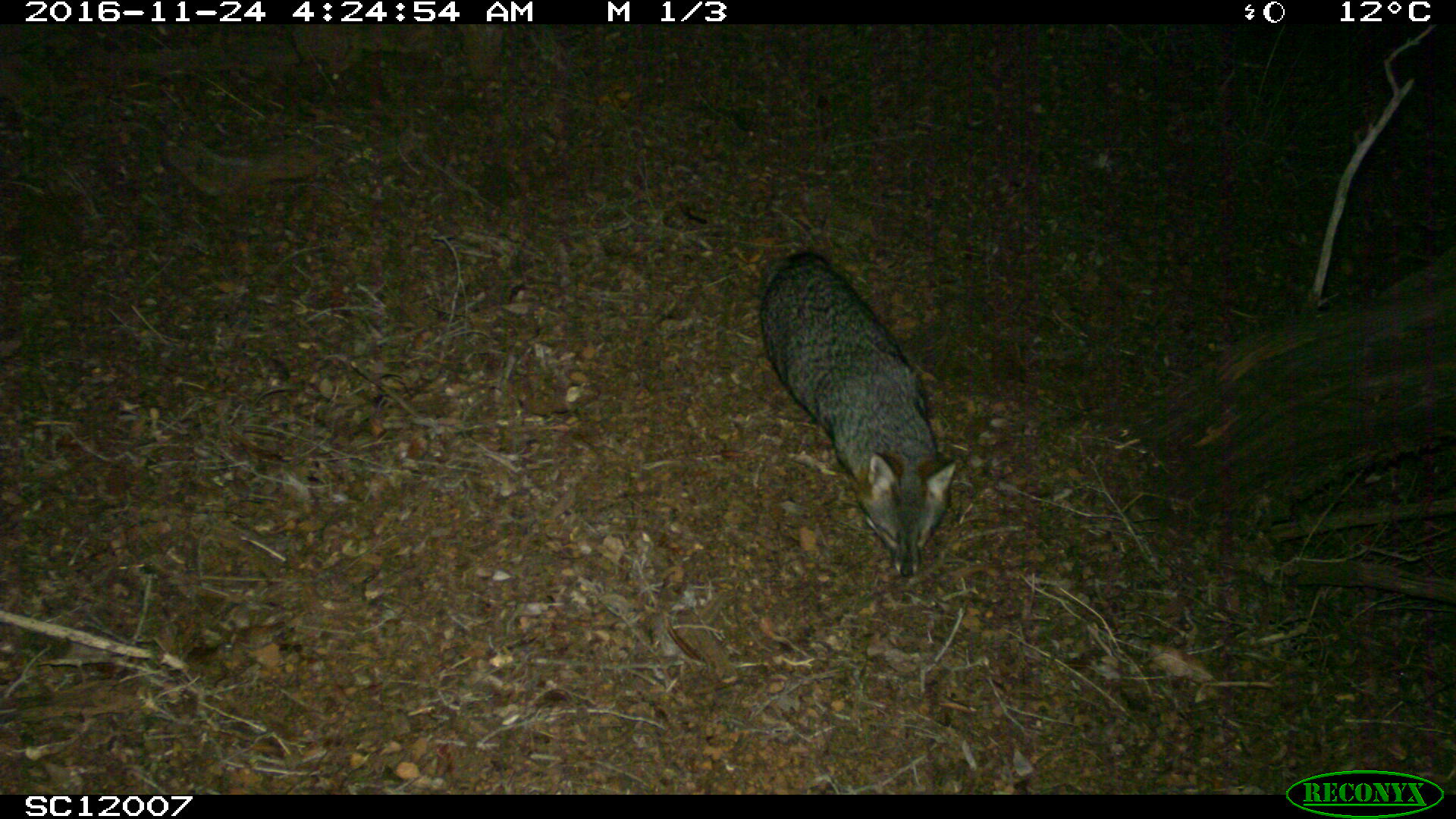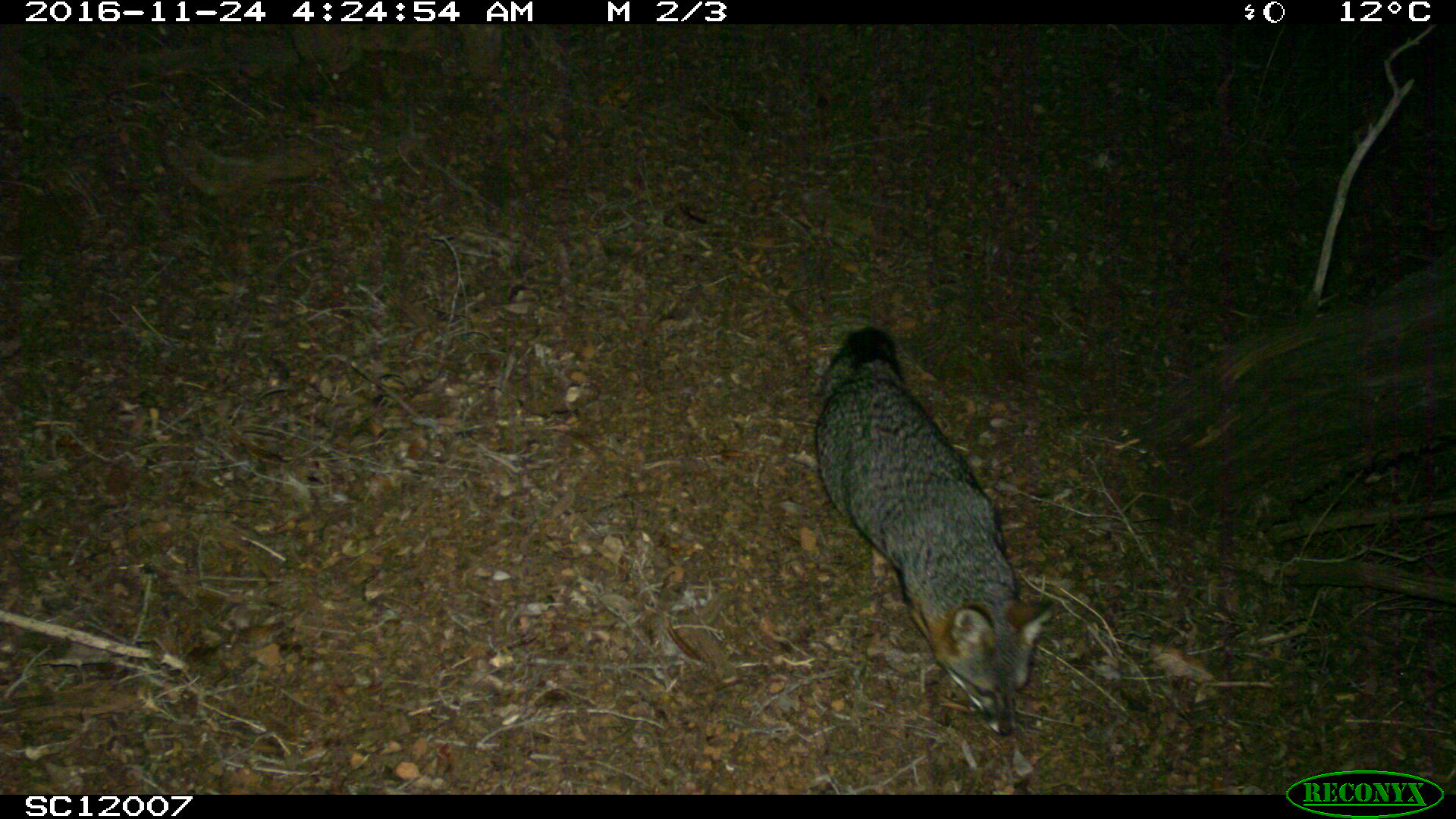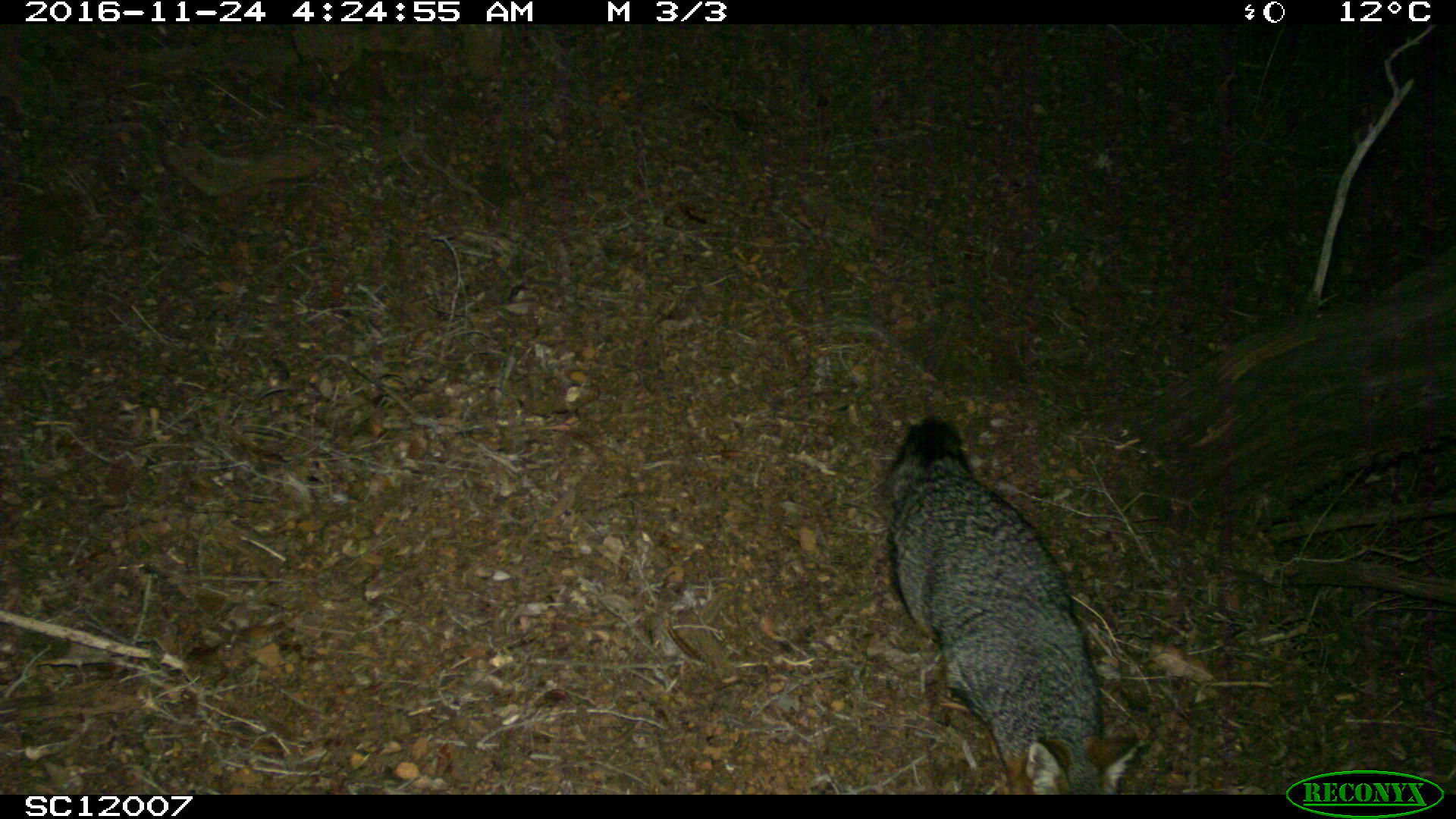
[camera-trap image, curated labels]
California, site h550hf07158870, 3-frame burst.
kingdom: Animalia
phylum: Chordata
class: Mammalia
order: Carnivora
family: Canidae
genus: Urocyon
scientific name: Urocyon littoralis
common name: island fox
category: fox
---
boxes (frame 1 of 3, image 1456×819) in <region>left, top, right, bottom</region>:
fox: <region>757, 249, 956, 576</region>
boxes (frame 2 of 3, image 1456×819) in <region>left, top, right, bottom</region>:
fox: <region>813, 326, 1053, 736</region>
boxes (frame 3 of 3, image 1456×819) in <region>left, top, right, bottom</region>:
fox: <region>883, 413, 1149, 790</region>